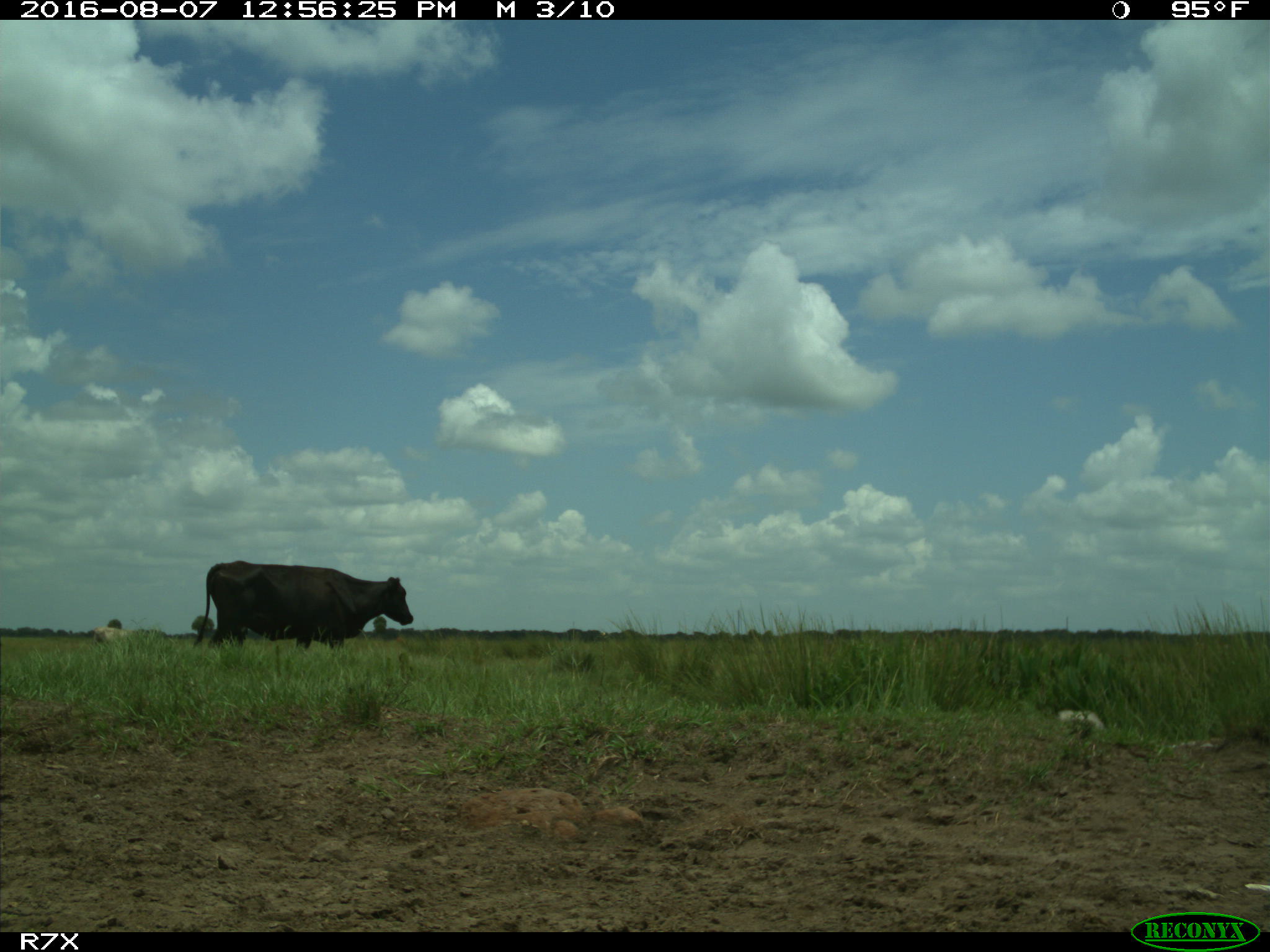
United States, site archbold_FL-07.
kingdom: Animalia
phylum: Chordata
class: Mammalia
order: Artiodactyla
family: Bovidae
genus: Bos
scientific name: Bos taurus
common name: domestic cow